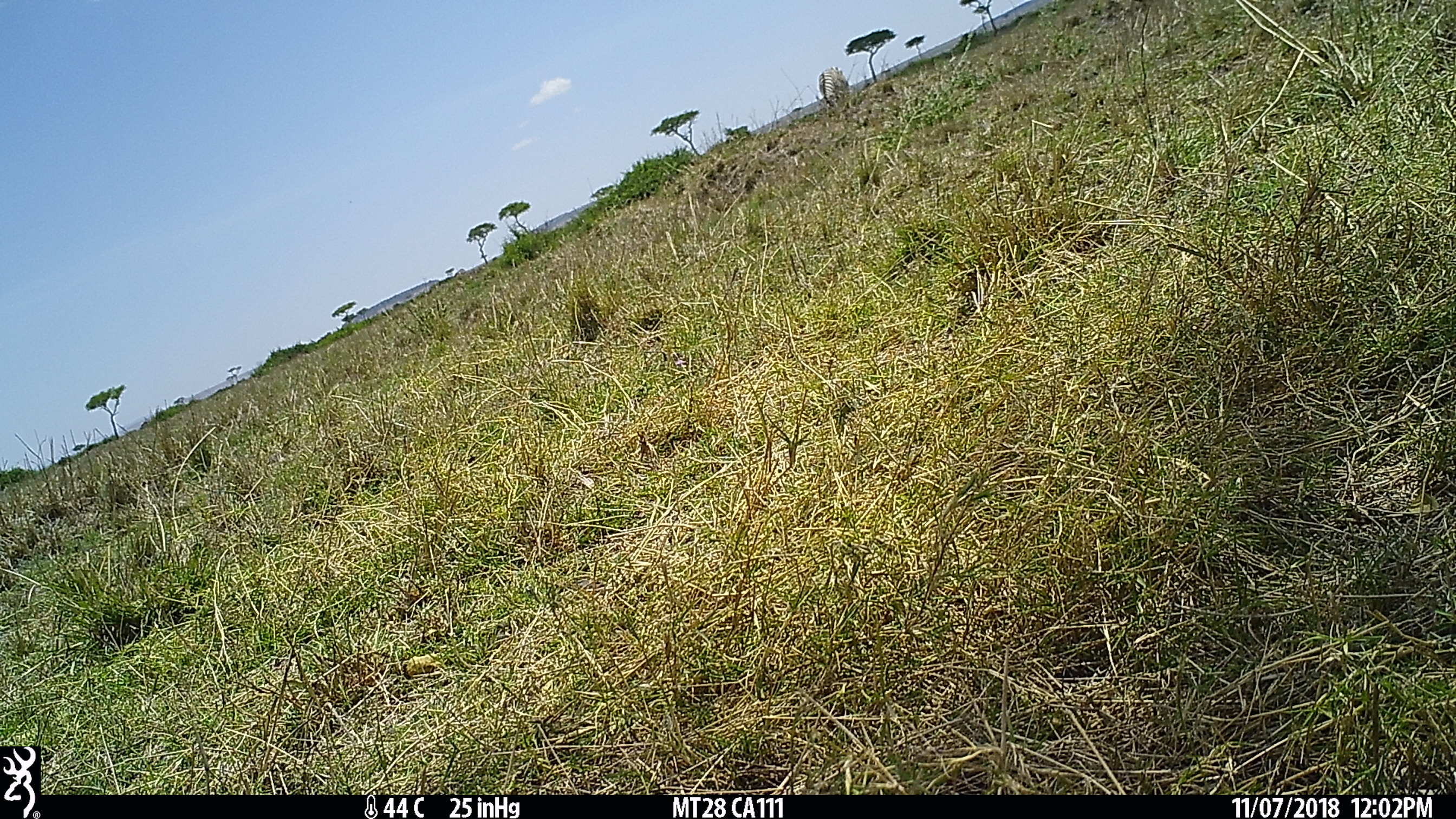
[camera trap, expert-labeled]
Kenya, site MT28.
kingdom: Animalia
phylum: Chordata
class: Mammalia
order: Perissodactyla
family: Equidae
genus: Equus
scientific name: Equus quagga burchellii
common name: burchell's zebra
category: zebra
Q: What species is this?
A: Zebra (burchell's zebra) (Equus quagga burchellii).